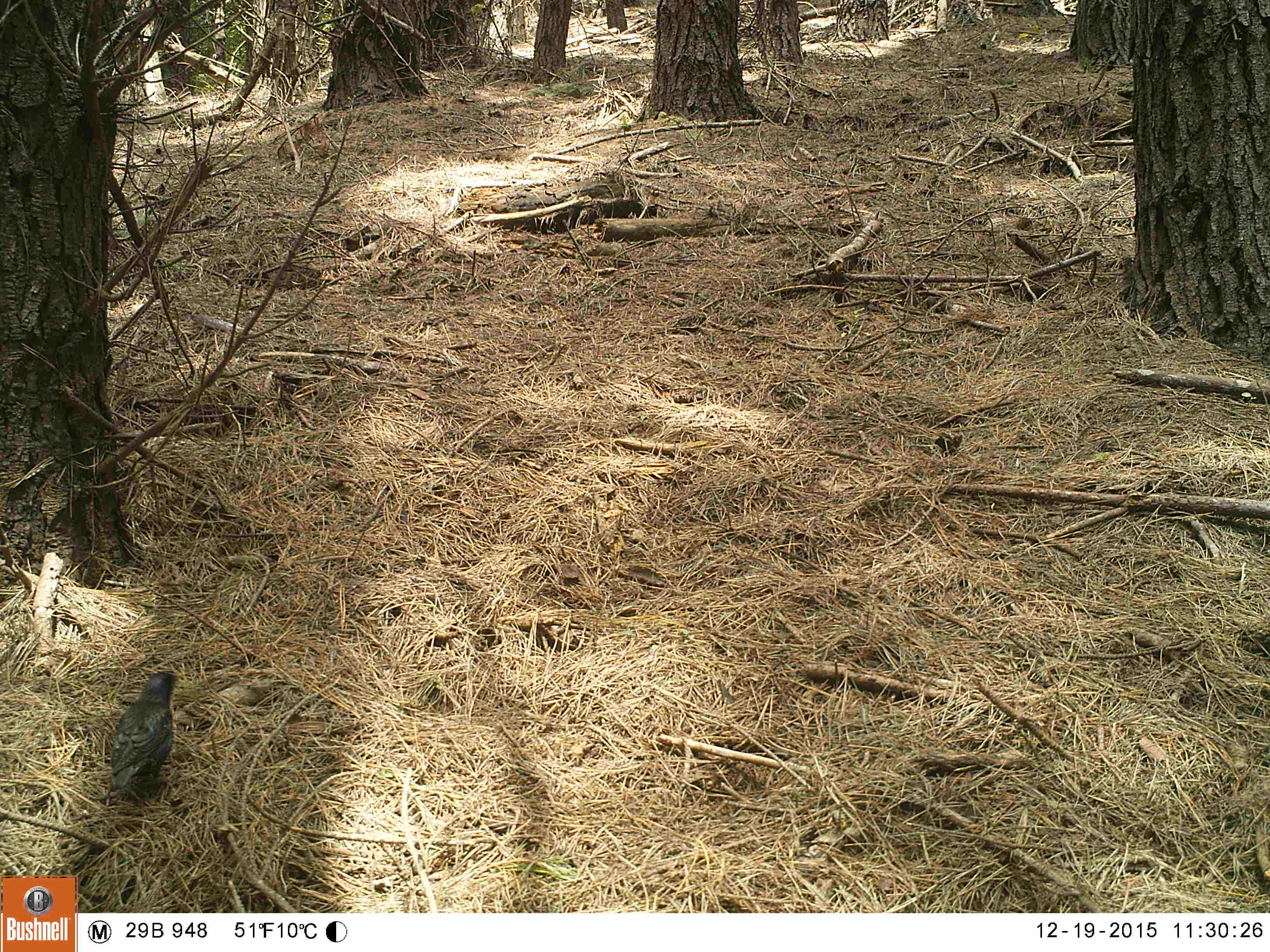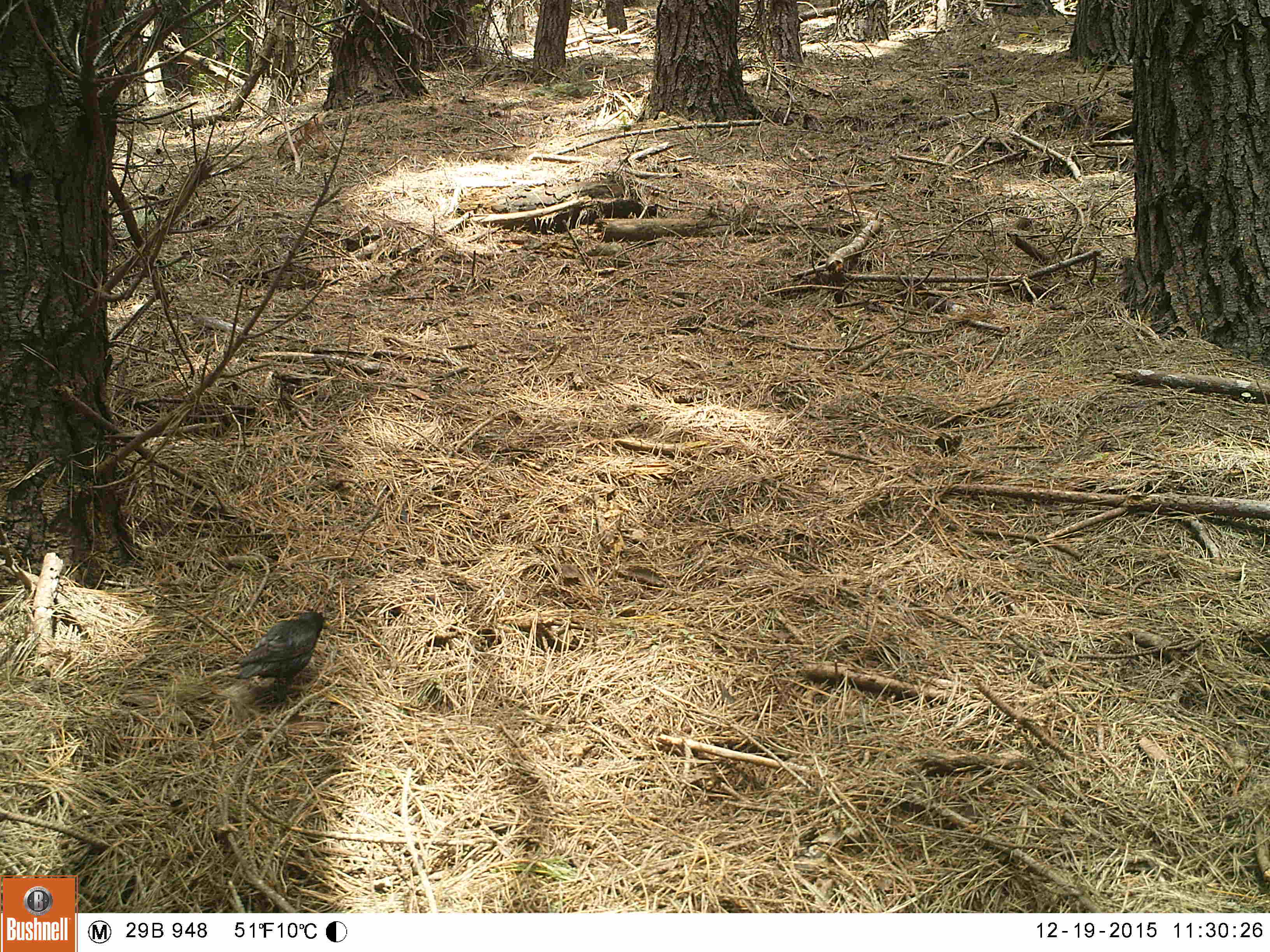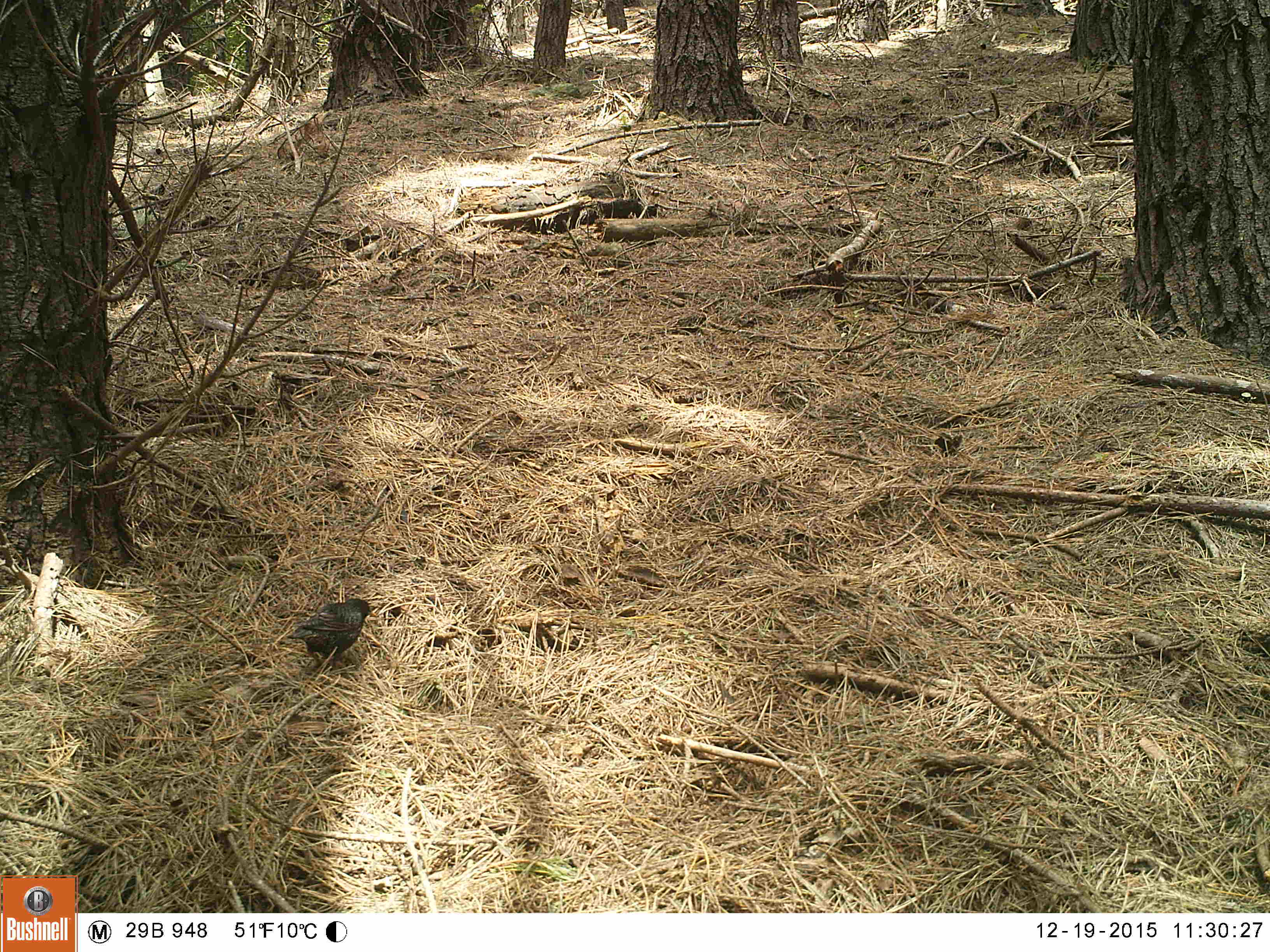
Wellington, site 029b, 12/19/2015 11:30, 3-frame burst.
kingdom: Animalia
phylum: Chordata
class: Aves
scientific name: Aves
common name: bird